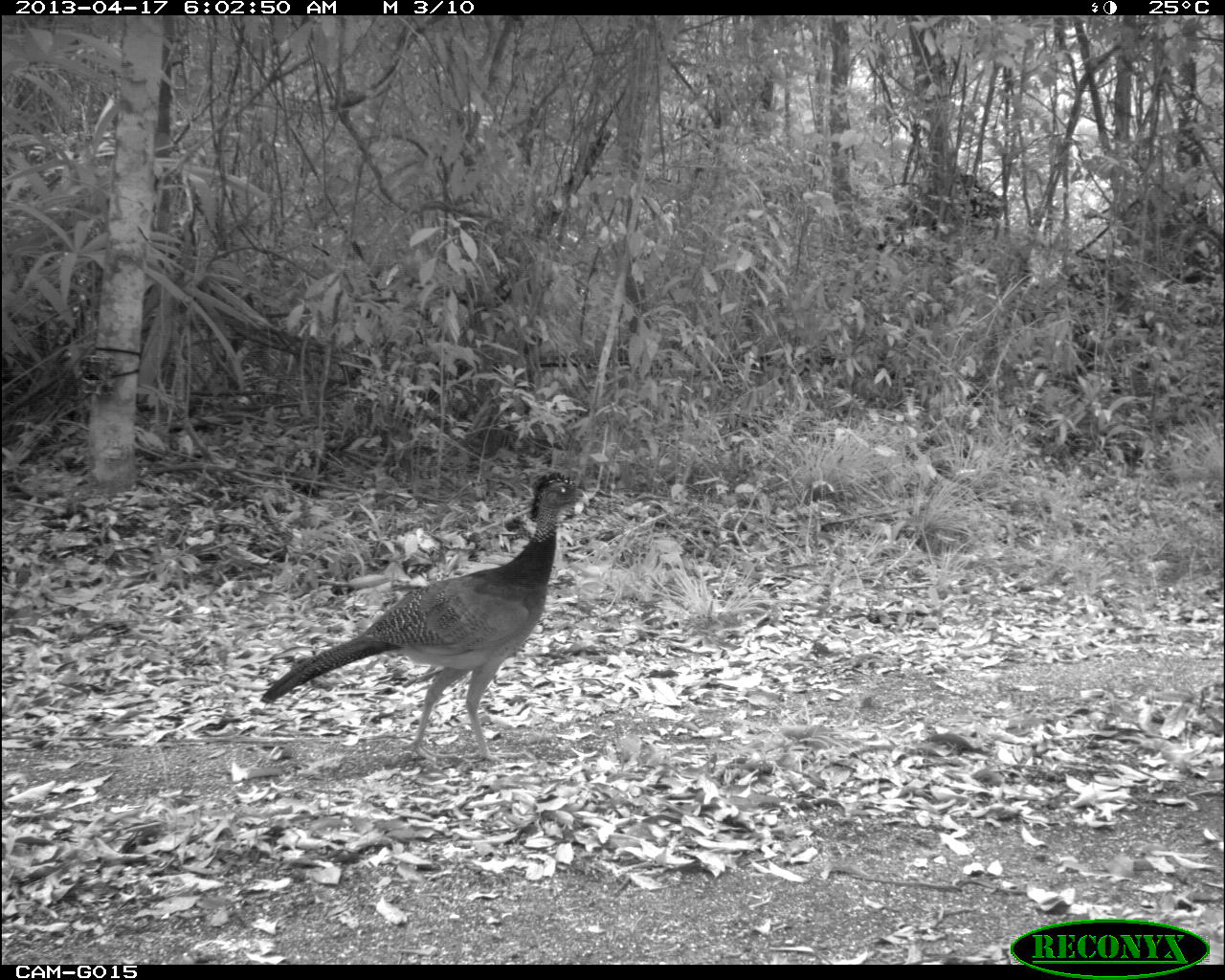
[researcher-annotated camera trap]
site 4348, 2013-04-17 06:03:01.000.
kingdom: Animalia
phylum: Chordata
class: Aves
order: Galliformes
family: Cracidae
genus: Crax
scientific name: Crax rubra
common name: great curassow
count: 3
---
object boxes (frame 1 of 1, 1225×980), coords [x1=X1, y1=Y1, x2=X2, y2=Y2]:
crax rubra: [x1=256, y1=469, x2=590, y2=763]